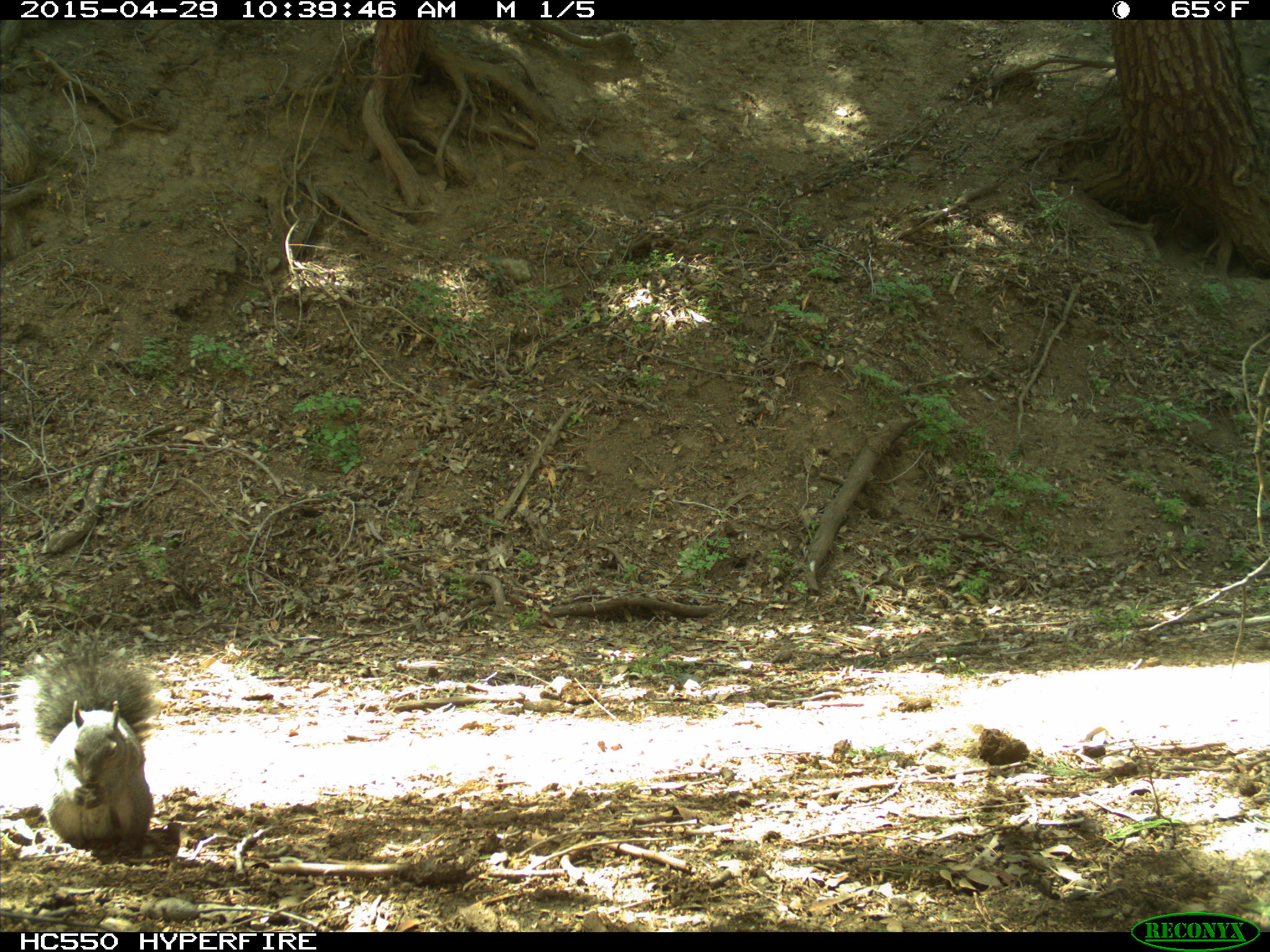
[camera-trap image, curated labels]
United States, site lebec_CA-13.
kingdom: Animalia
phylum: Chordata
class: Mammalia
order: Rodentia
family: Sciuridae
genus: Sciurus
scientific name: Sciurus carolinensis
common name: eastern gray squirrel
Sciurus carolinensis (eastern gray squirrel).